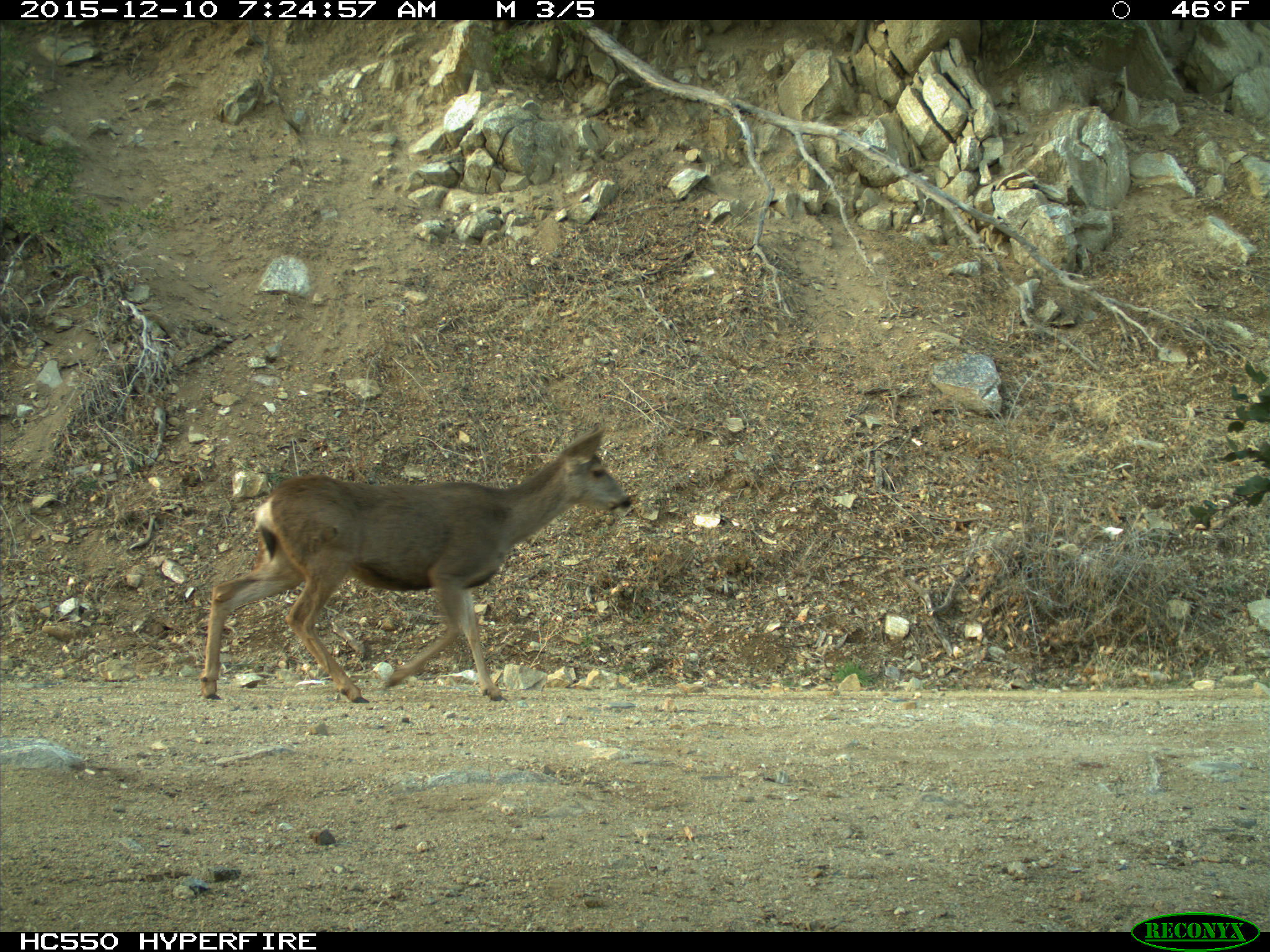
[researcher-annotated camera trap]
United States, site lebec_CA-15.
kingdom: Animalia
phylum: Chordata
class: Mammalia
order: Artiodactyla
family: Cervidae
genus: Odocoileus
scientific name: Odocoileus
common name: deer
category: unidentified deer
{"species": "unidentified deer (deer) (Odocoileus)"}